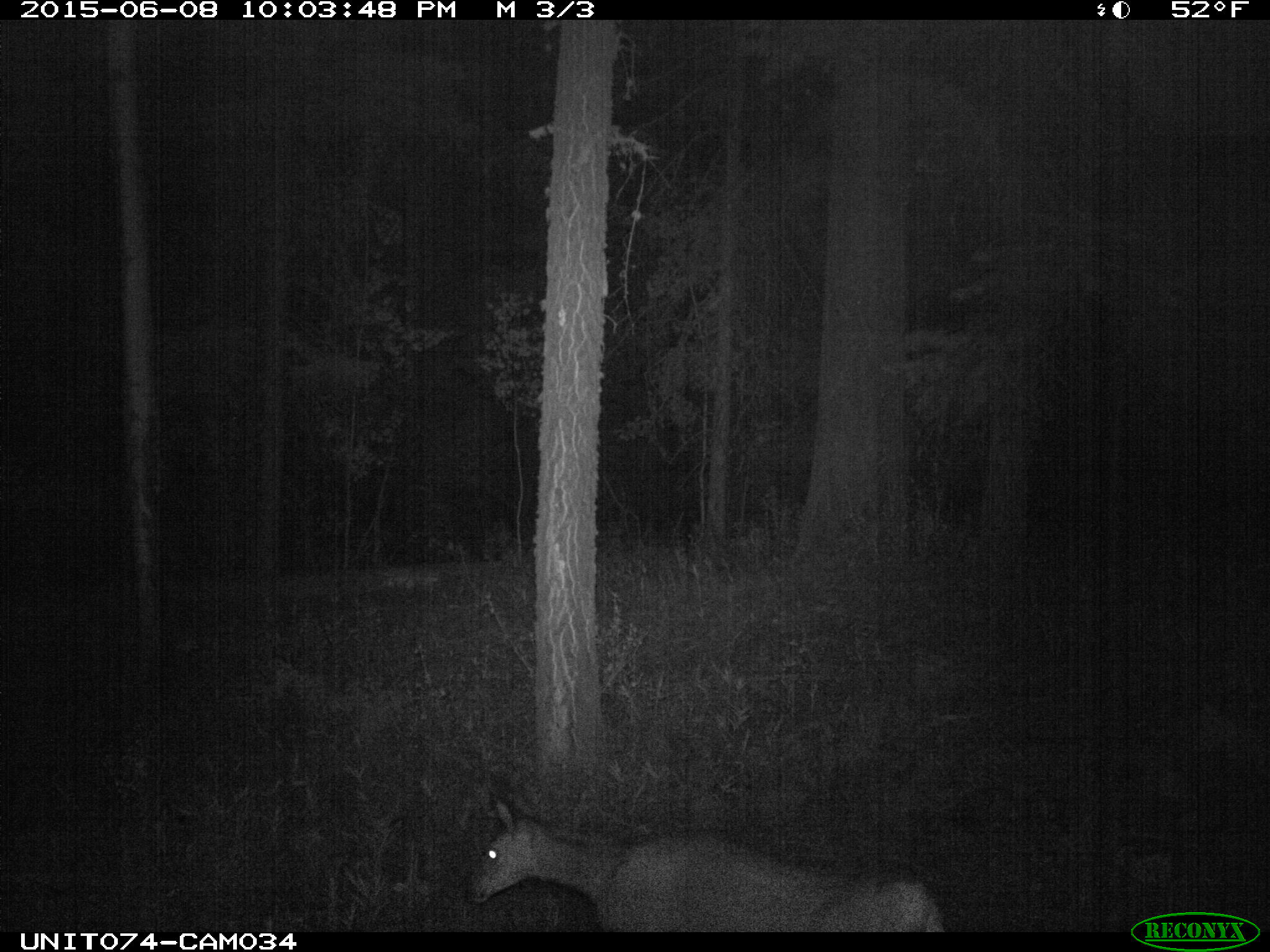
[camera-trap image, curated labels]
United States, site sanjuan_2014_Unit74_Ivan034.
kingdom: Animalia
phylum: Chordata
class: Mammalia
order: Artiodactyla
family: Cervidae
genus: Odocoileus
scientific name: Odocoileus hemionus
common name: mule deer